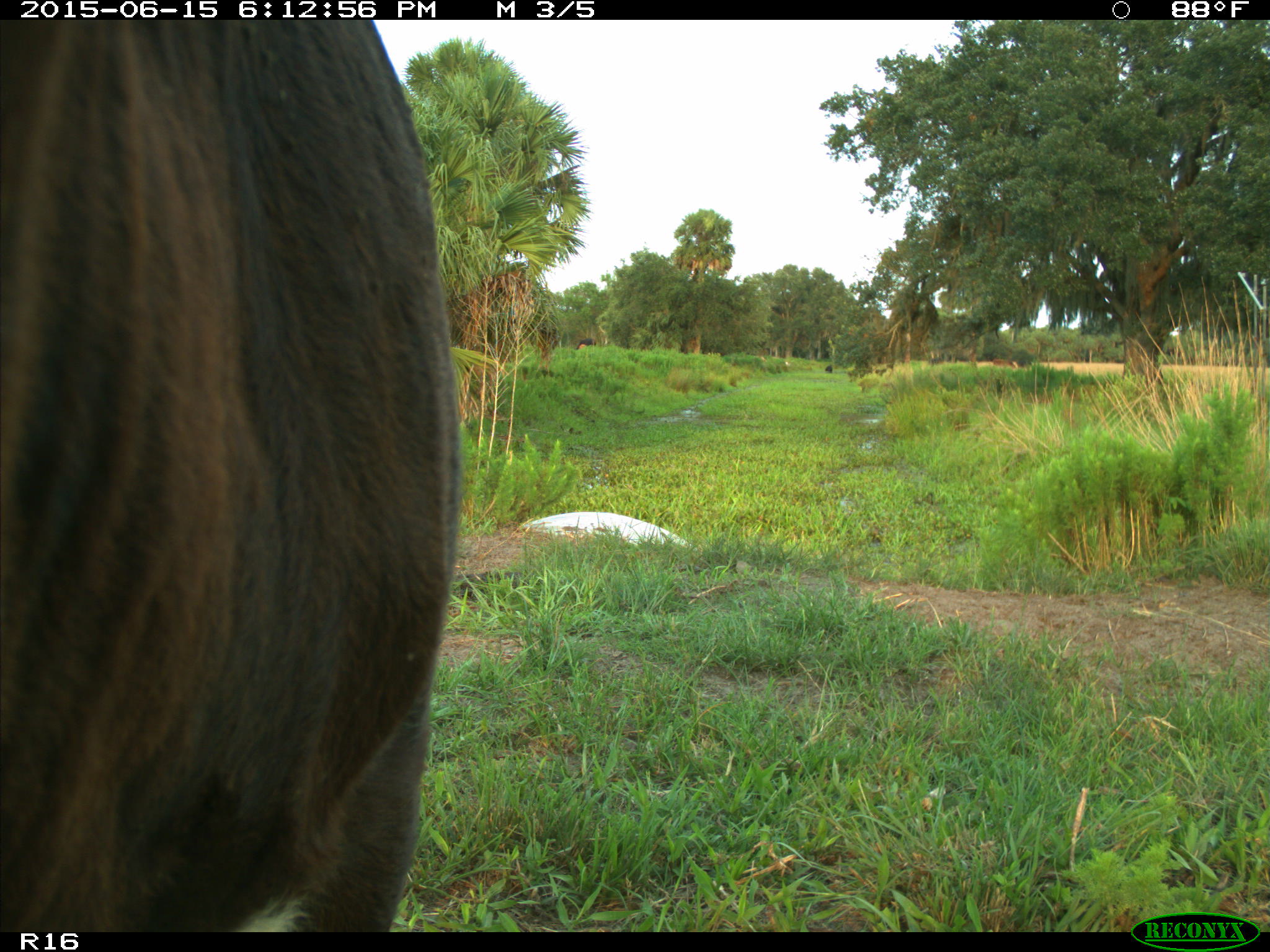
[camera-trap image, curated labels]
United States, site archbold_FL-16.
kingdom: Animalia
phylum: Chordata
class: Mammalia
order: Artiodactyla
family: Bovidae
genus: Bos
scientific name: Bos taurus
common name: domestic cow